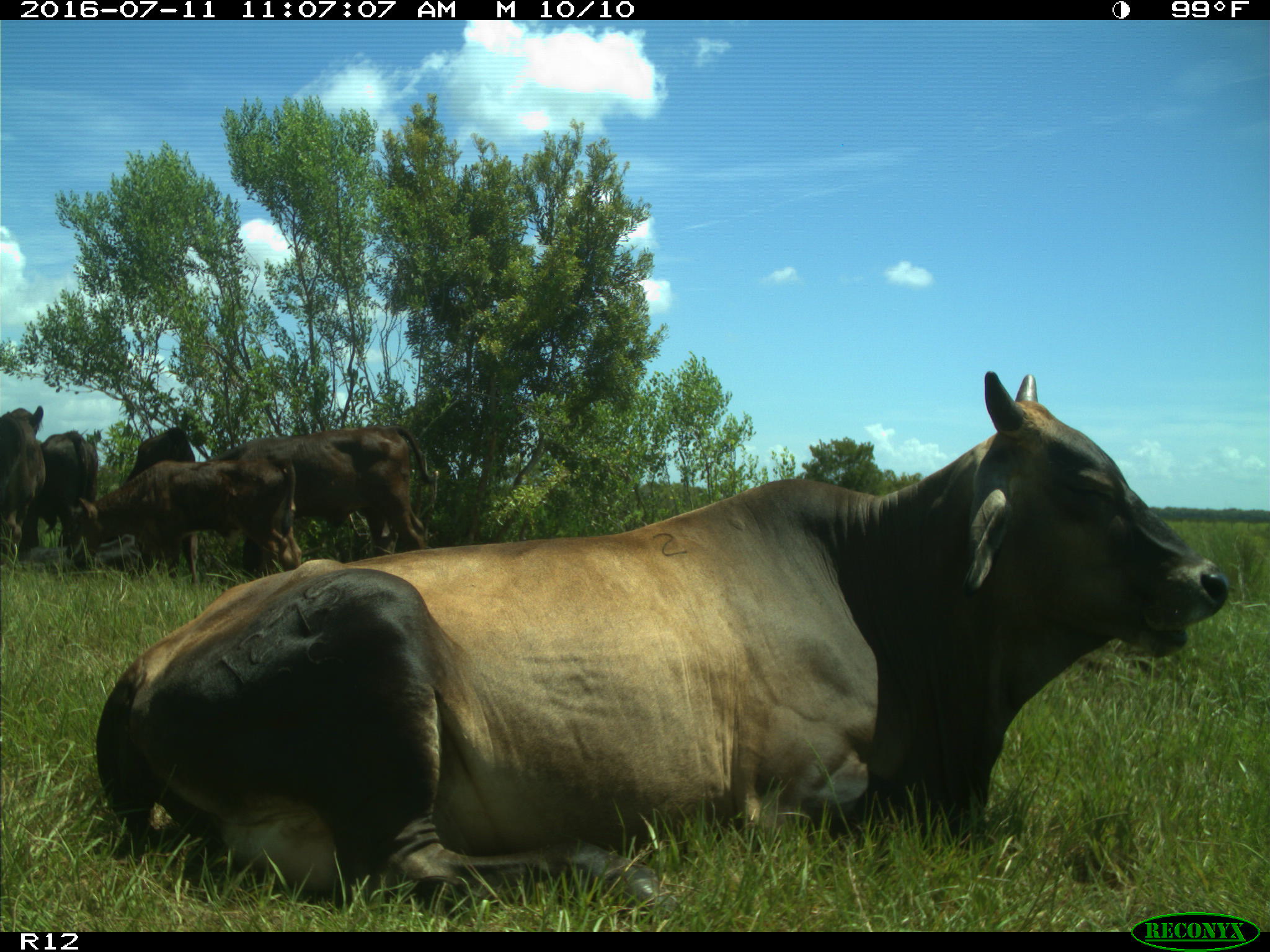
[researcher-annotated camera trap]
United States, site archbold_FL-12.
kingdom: Animalia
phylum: Chordata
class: Mammalia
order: Artiodactyla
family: Bovidae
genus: Bos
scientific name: Bos taurus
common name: domestic cow